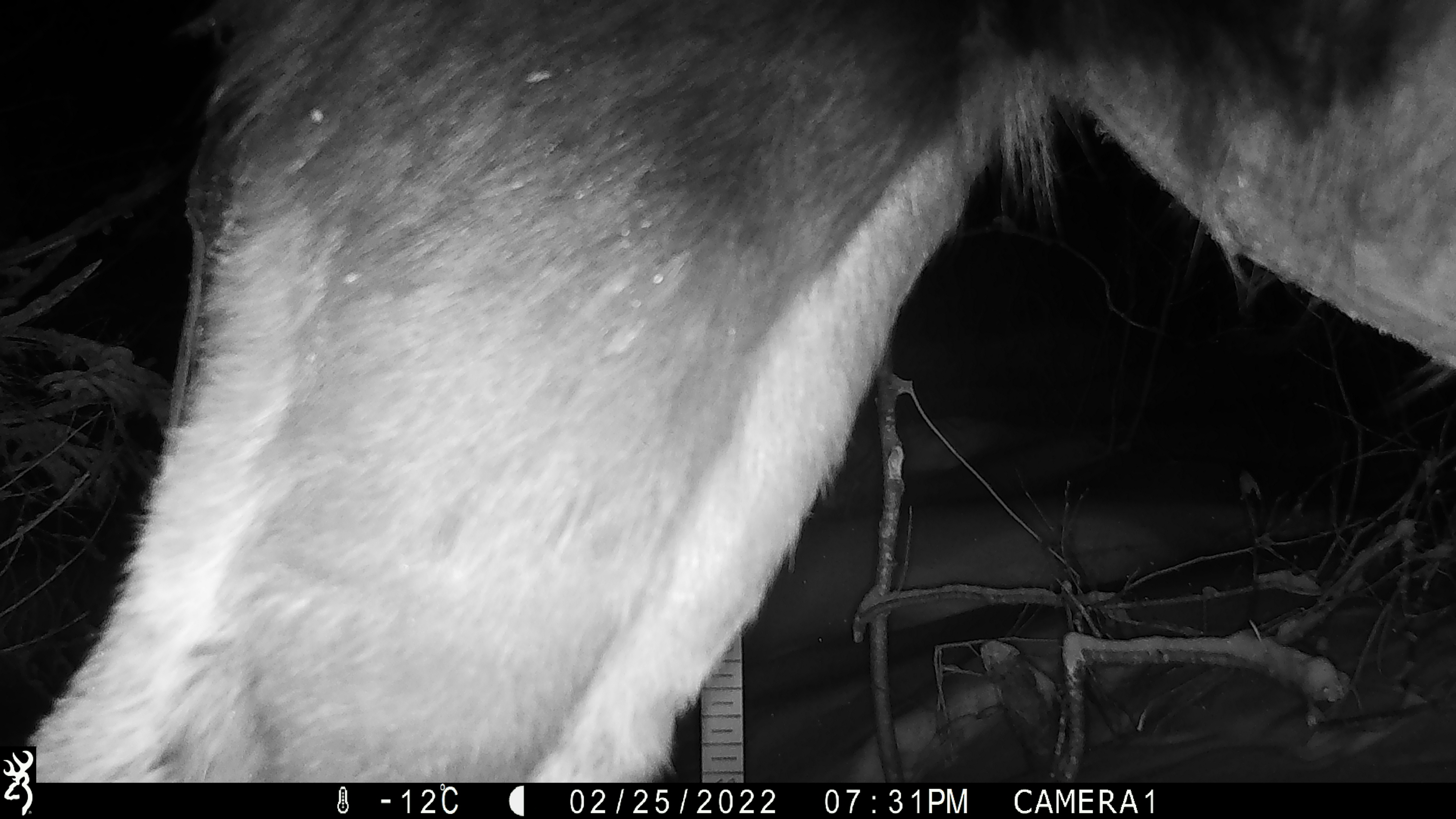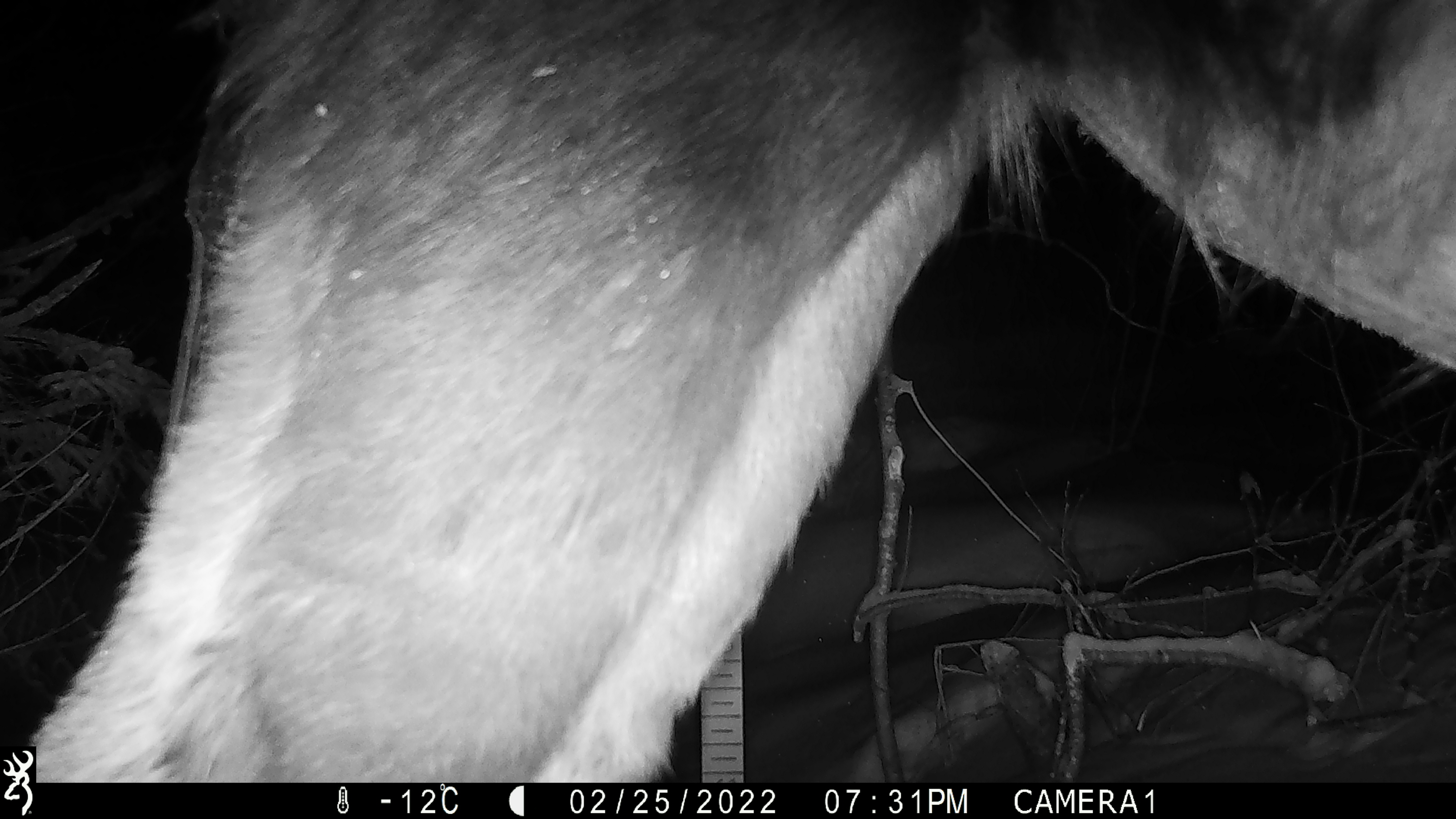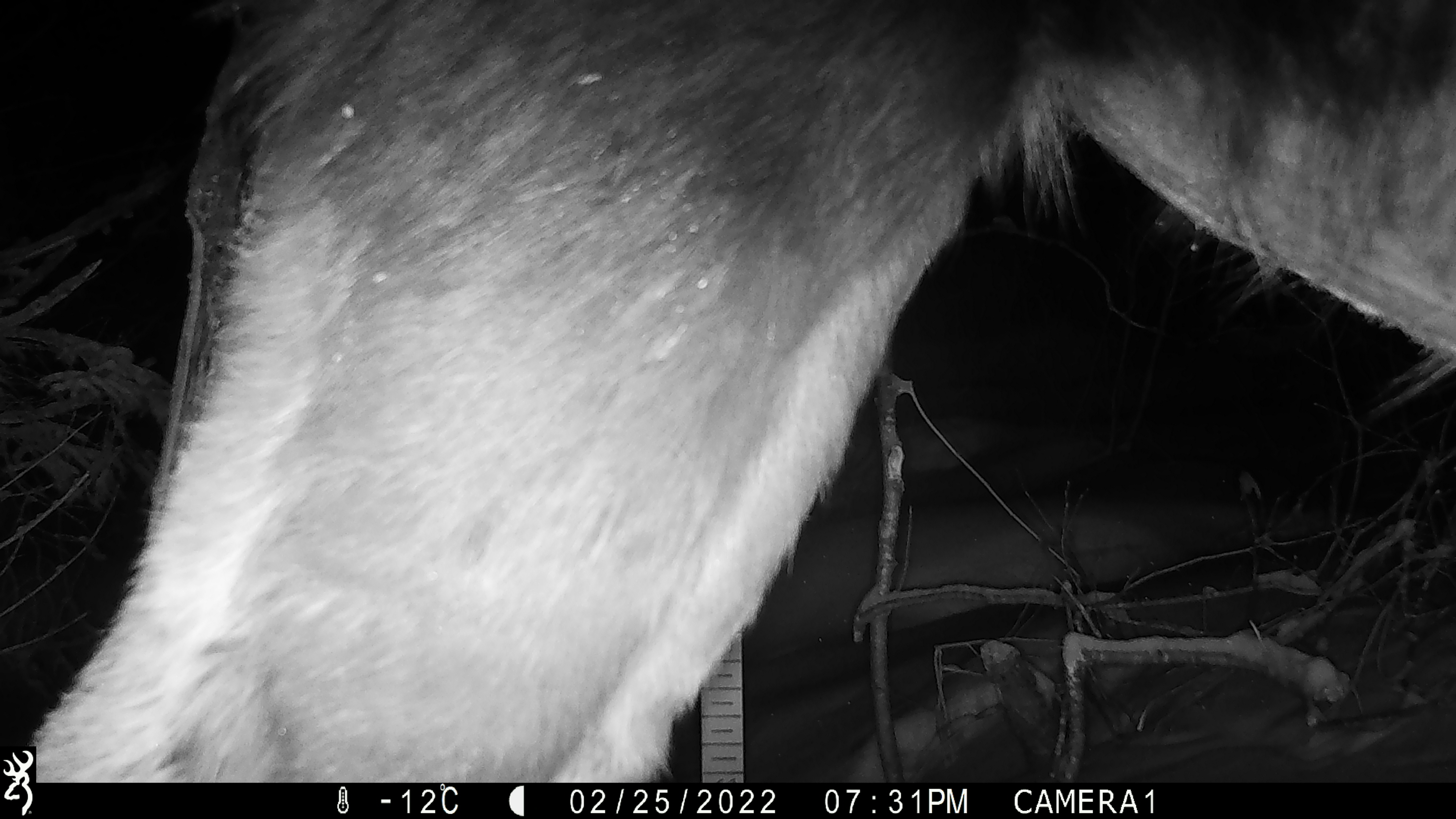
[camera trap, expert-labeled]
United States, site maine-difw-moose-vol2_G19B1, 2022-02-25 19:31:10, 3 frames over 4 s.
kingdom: Animalia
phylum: Chordata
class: Mammalia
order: Artiodactyla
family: Cervidae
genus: Alces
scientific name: Alces alces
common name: moose